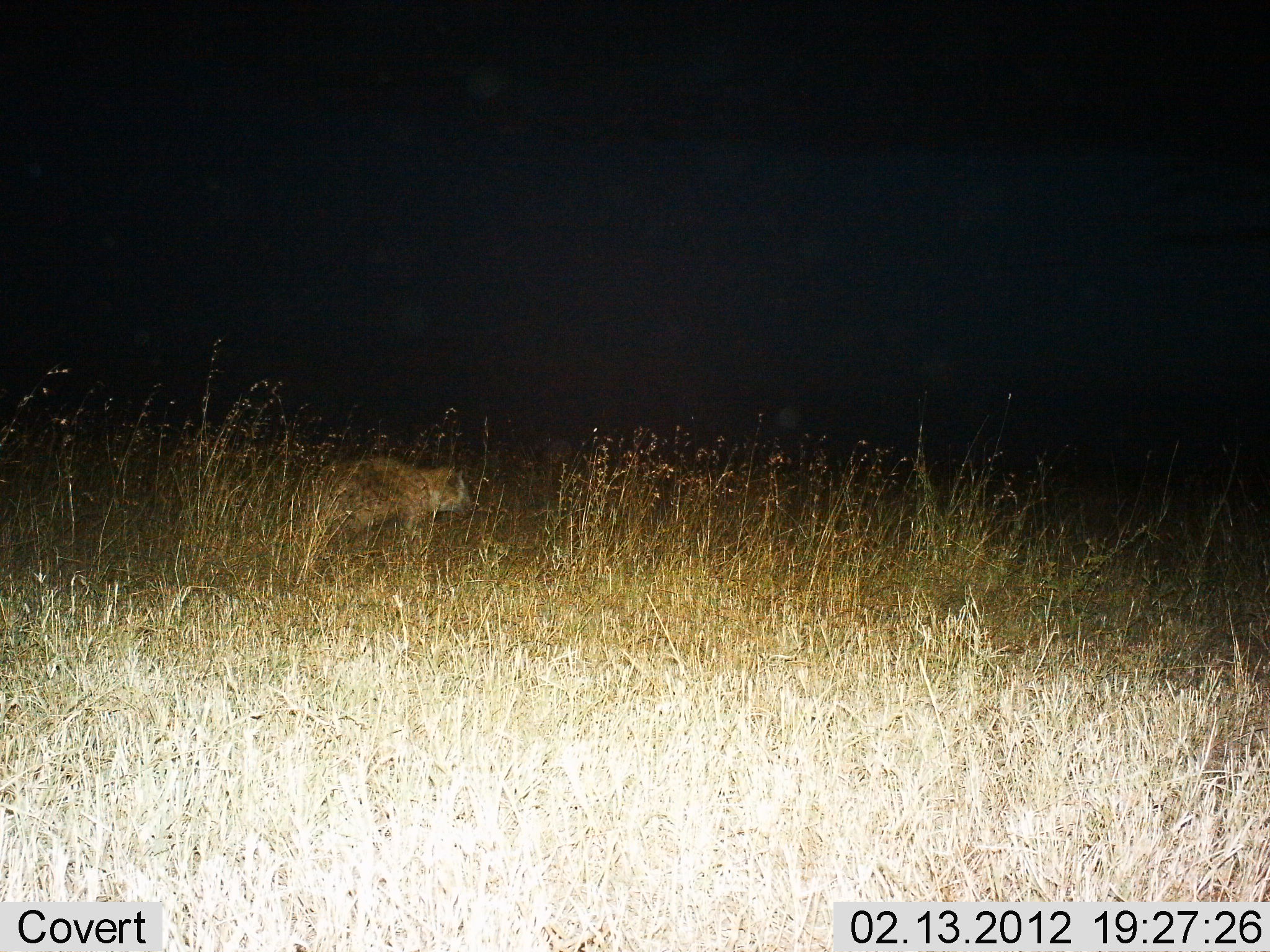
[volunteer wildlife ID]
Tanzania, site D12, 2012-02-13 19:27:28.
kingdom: Animalia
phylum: Chordata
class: Mammalia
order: Carnivora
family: Hyaenidae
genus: Crocuta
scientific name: Crocuta crocuta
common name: spotted hyena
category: hyenaspotted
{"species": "hyenaspotted (spotted hyena) (Crocuta crocuta)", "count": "1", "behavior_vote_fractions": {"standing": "40%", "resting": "0%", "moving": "60%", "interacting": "0%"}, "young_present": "0%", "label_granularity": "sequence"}